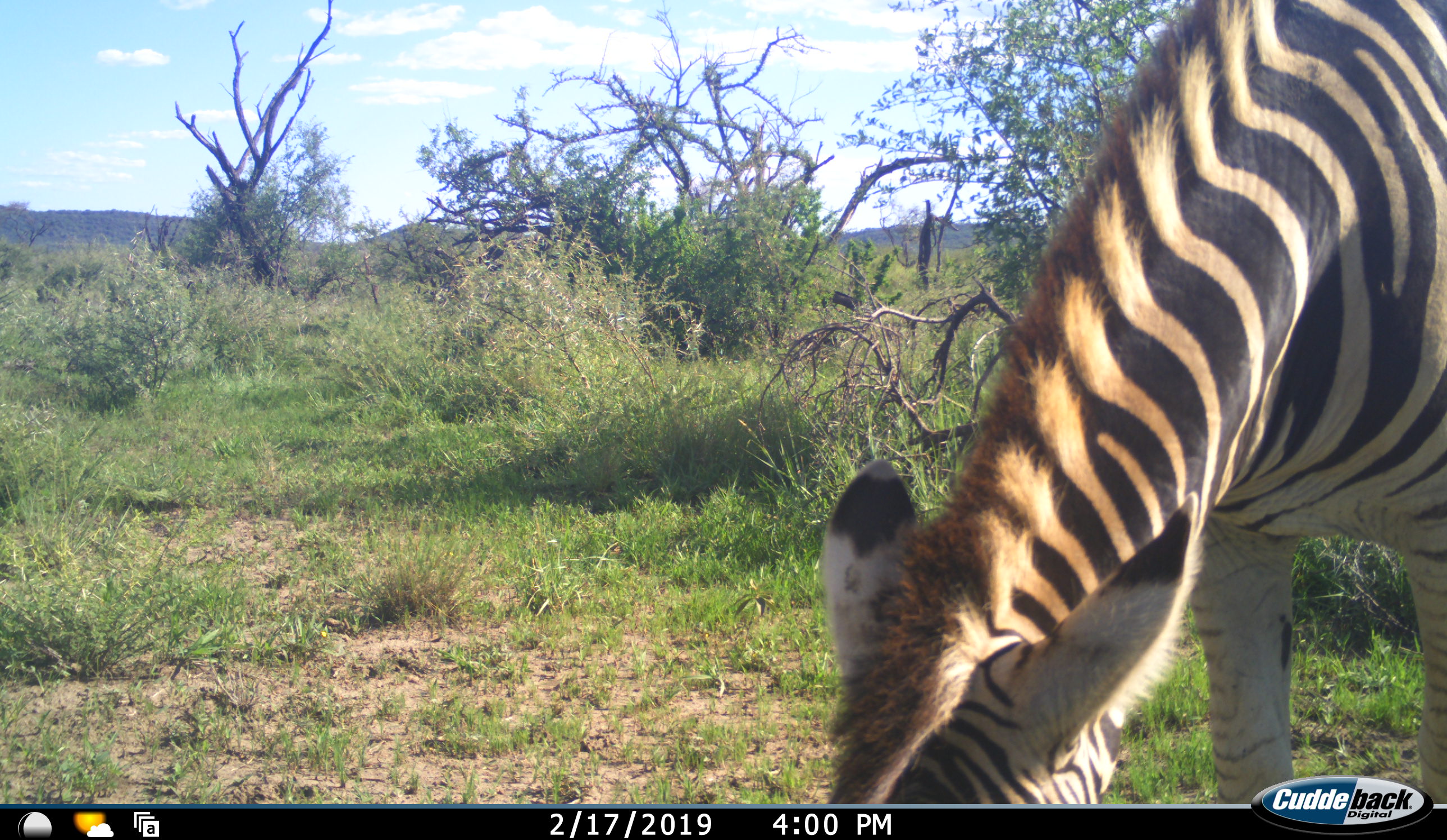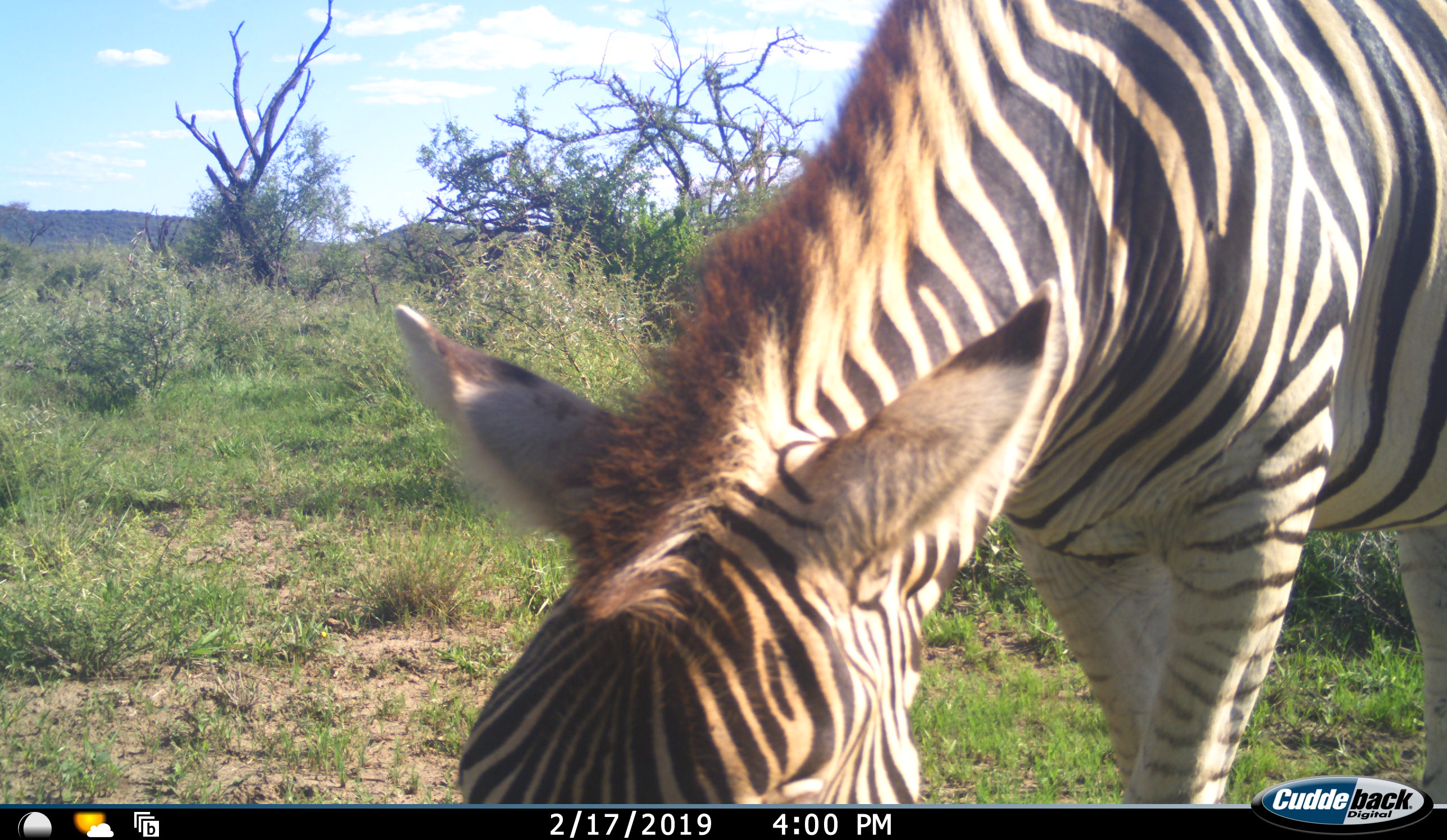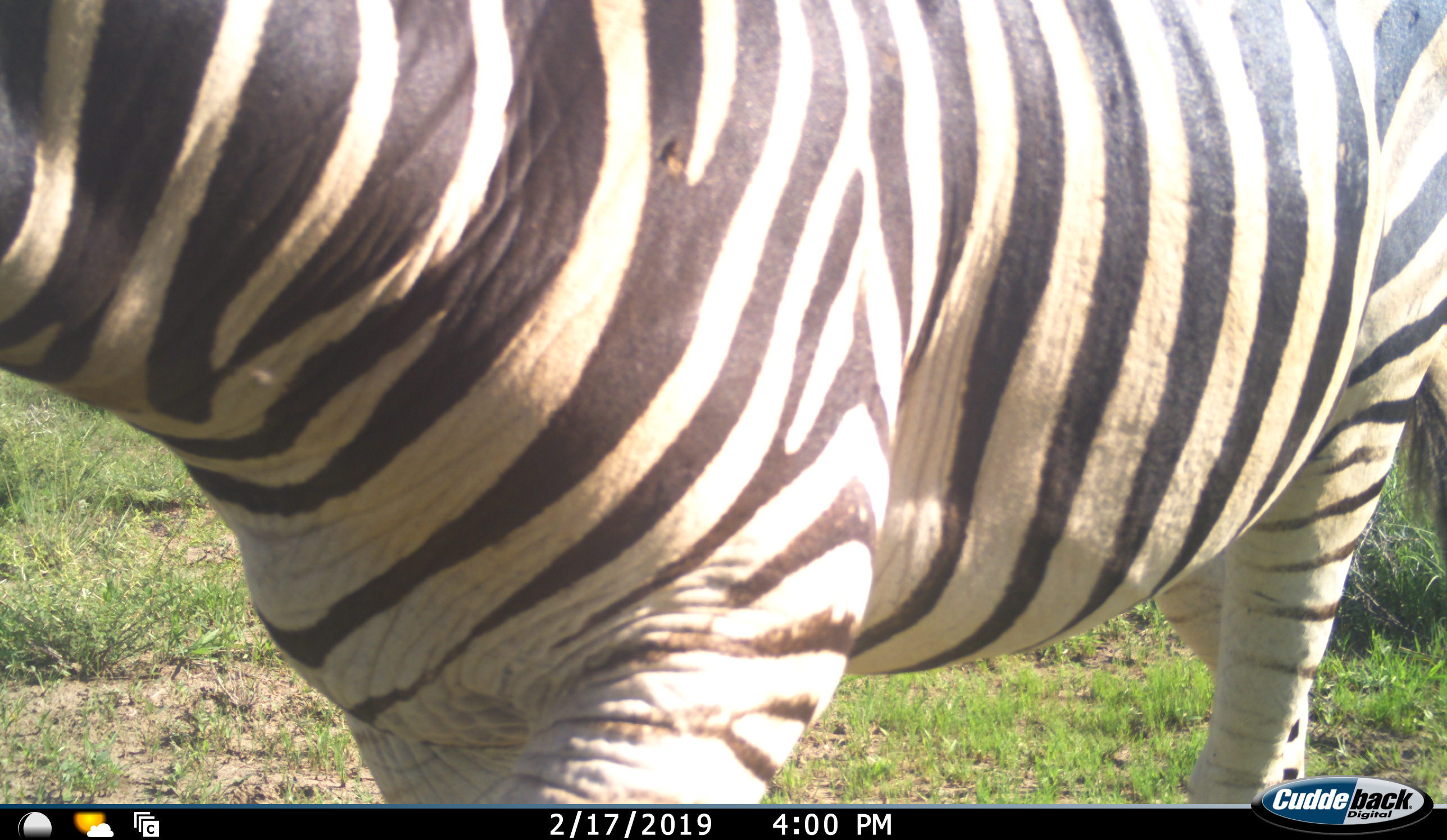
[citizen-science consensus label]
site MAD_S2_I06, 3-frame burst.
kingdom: Animalia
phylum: Chordata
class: Mammalia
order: Perissodactyla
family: Equidae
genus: Equus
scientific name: Equus quagga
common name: plains zebra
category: zebraplains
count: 1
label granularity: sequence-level